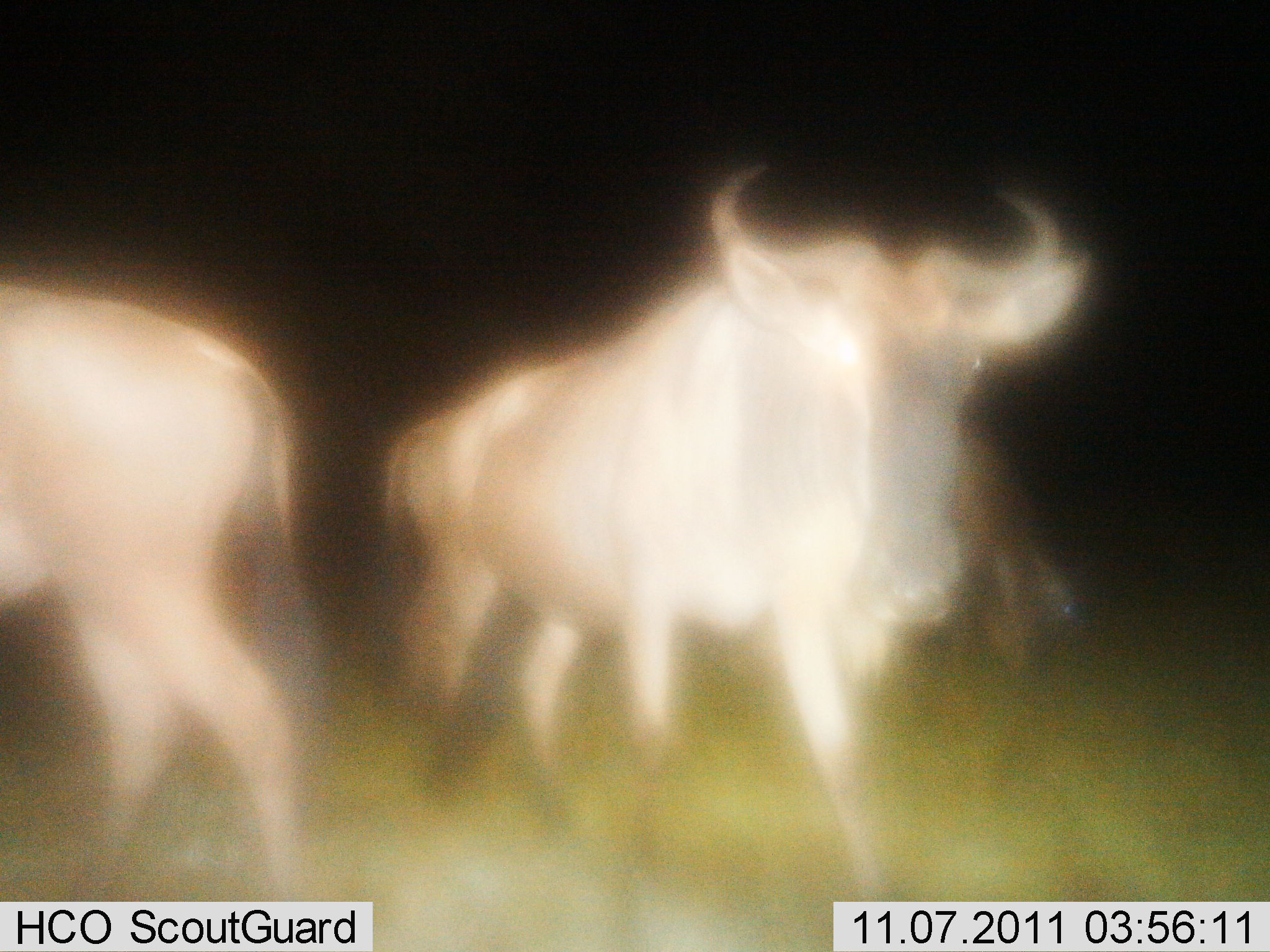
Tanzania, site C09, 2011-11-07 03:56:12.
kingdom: Animalia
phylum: Chordata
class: Mammalia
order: Artiodactyla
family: Bovidae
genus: Connochaetes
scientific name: Connochaetes taurinus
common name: blue wildebeest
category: wildebeest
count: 3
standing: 57%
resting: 0%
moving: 50%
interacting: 0%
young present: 0%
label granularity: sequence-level